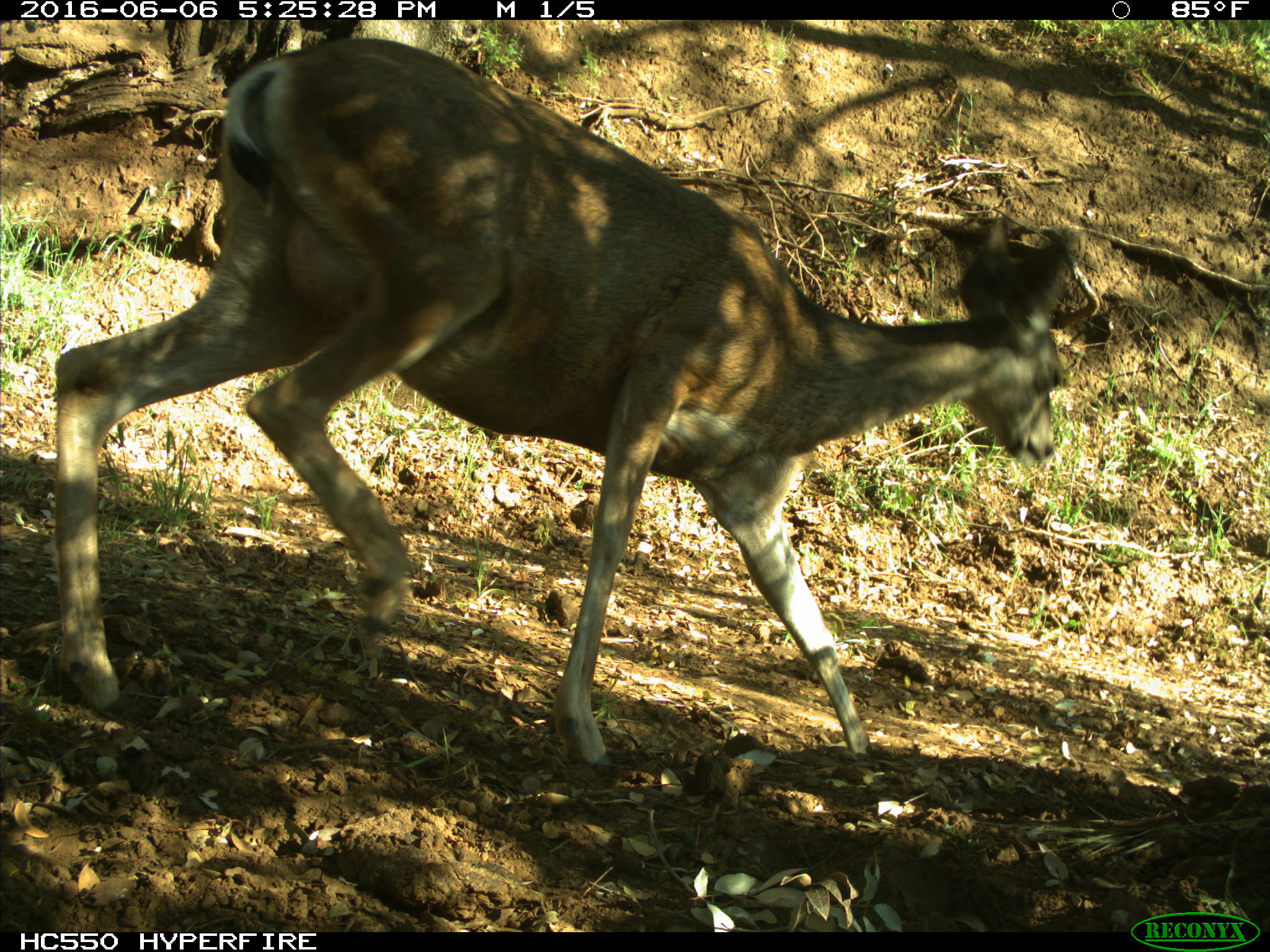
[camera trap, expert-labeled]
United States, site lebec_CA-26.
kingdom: Animalia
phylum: Chordata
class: Mammalia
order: Artiodactyla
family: Cervidae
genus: Odocoileus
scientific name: Odocoileus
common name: deer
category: unidentified deer